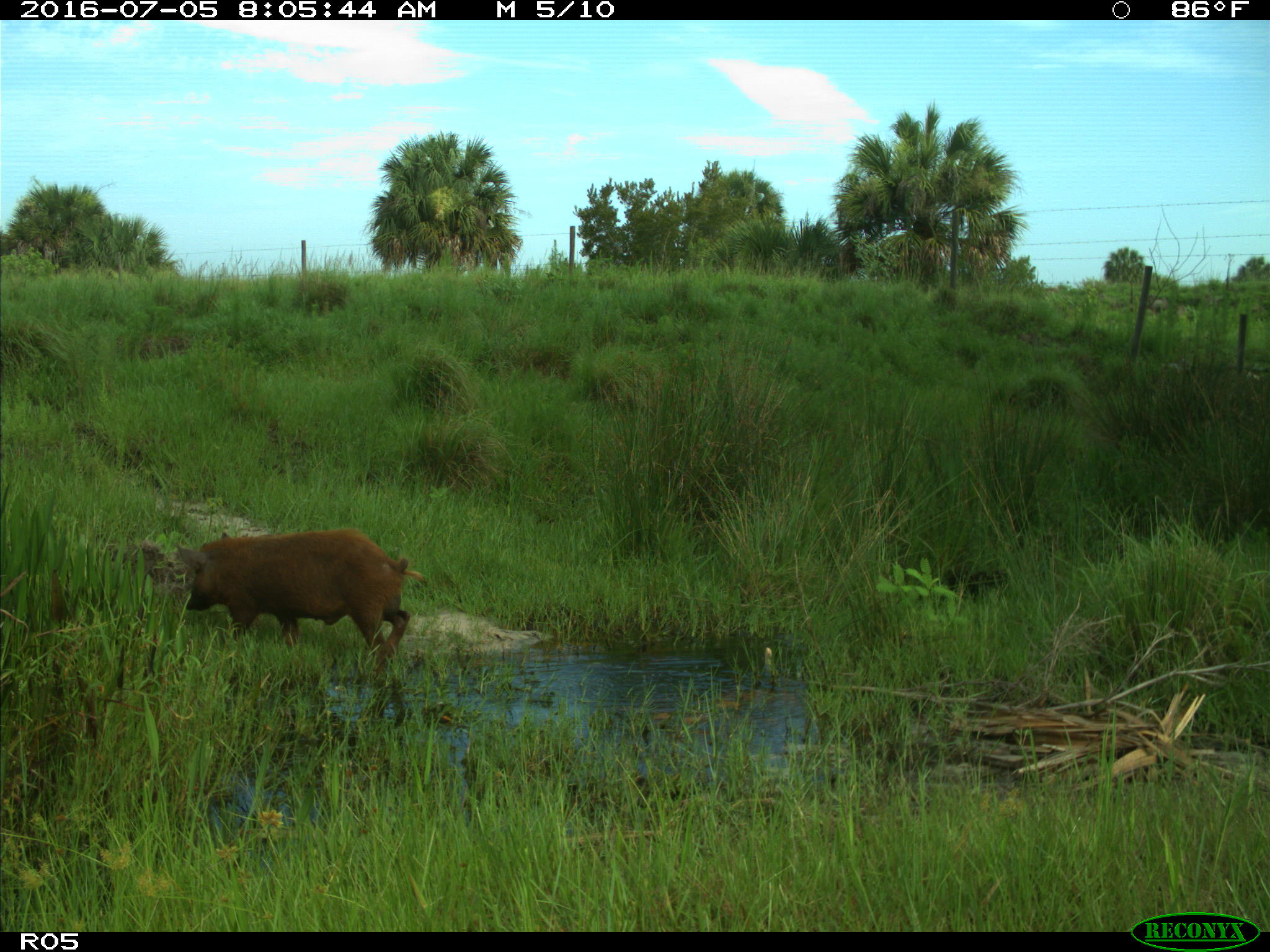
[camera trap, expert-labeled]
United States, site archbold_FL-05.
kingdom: Animalia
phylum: Chordata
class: Mammalia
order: Artiodactyla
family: Suidae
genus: Sus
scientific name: Sus scrofa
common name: wild boar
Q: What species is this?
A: Sus scrofa (wild boar).